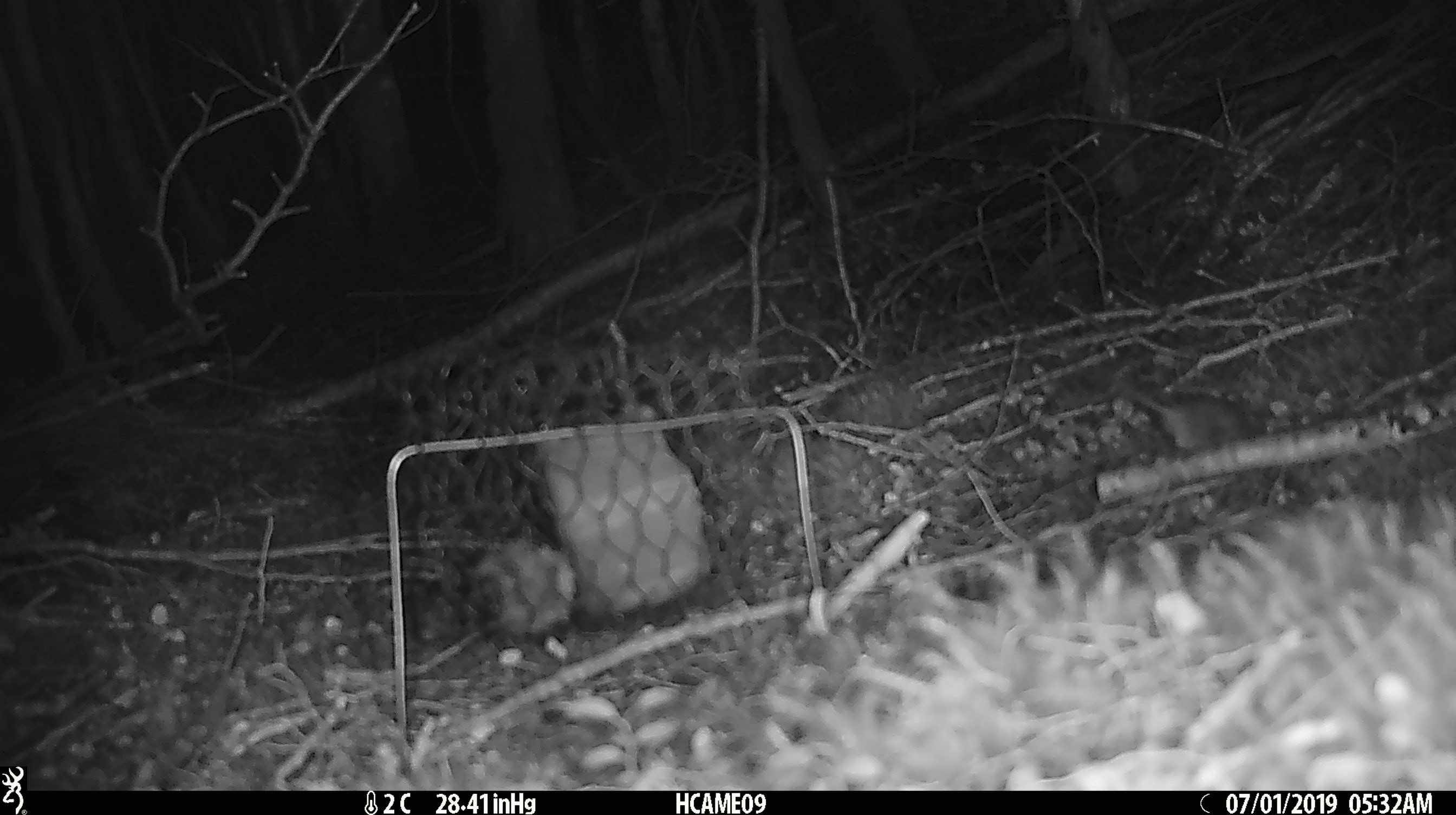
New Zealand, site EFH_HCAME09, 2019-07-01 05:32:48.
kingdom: Animalia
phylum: Chordata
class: Mammalia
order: Rodentia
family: Muridae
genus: Mus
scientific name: Mus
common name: mouse